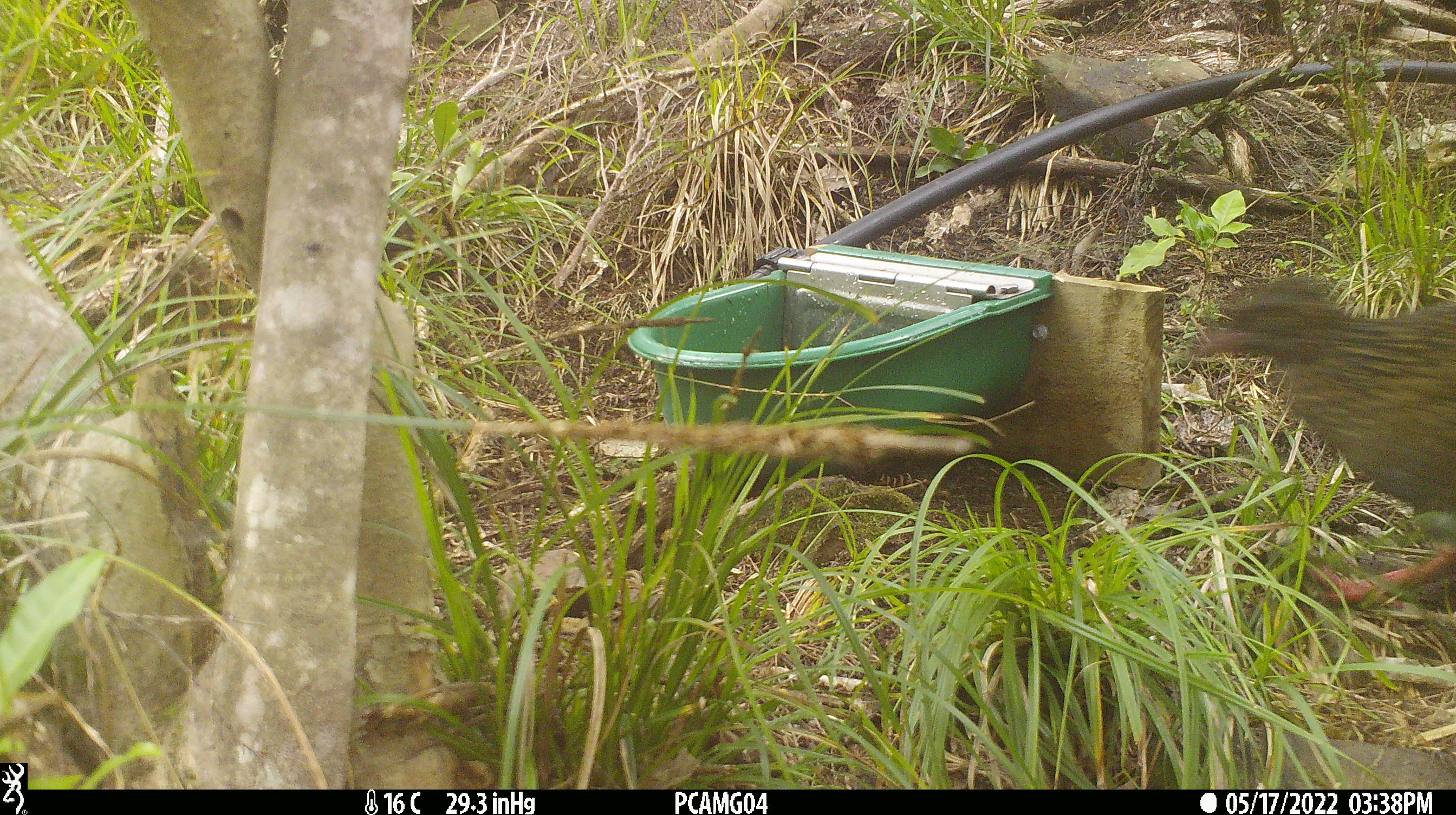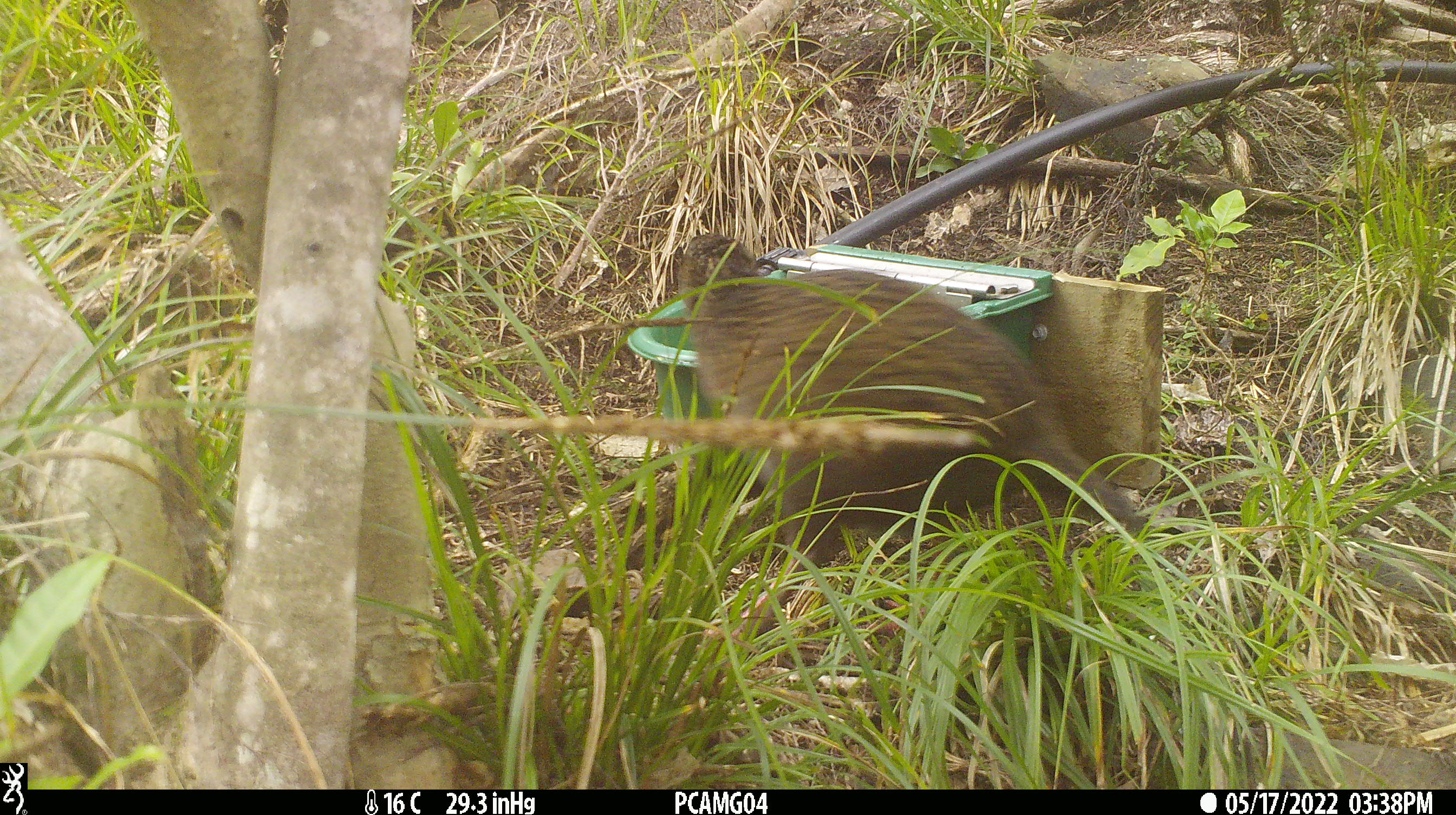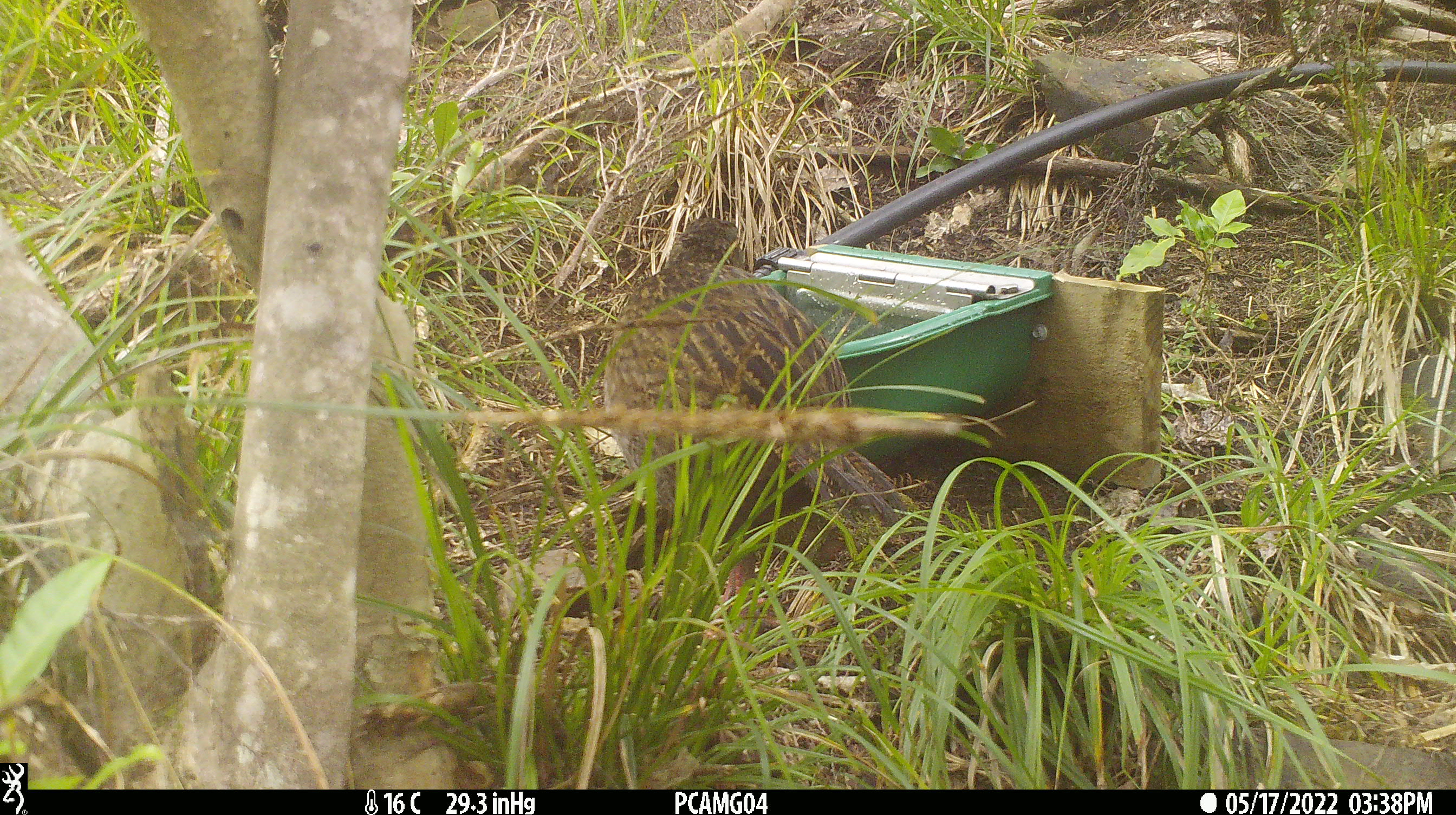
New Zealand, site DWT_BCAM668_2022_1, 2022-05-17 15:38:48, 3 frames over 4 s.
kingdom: Animalia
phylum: Chordata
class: Aves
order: Gruiformes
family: Rallidae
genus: Gallirallus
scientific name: Gallirallus australis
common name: weka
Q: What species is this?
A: Weka (Gallirallus australis).